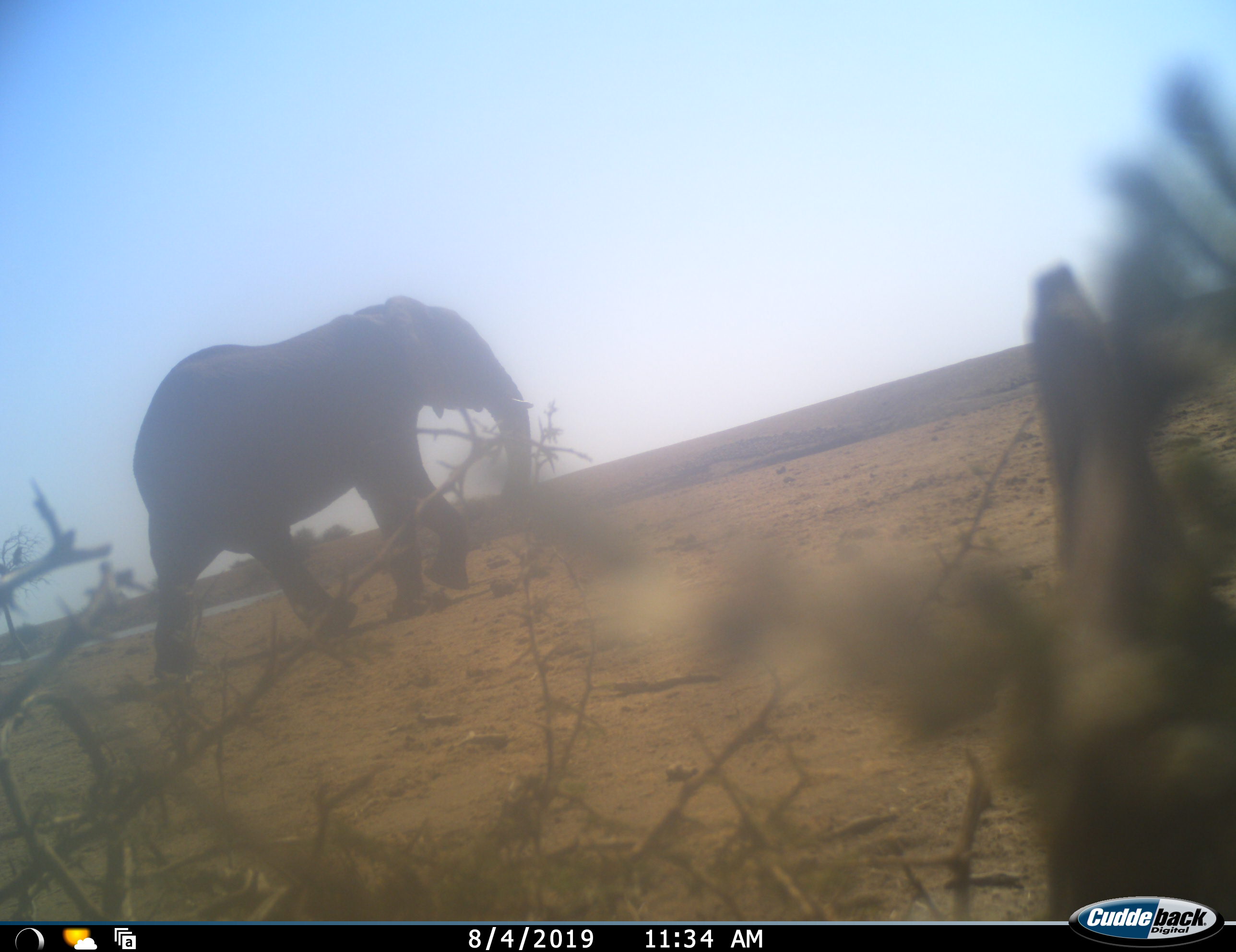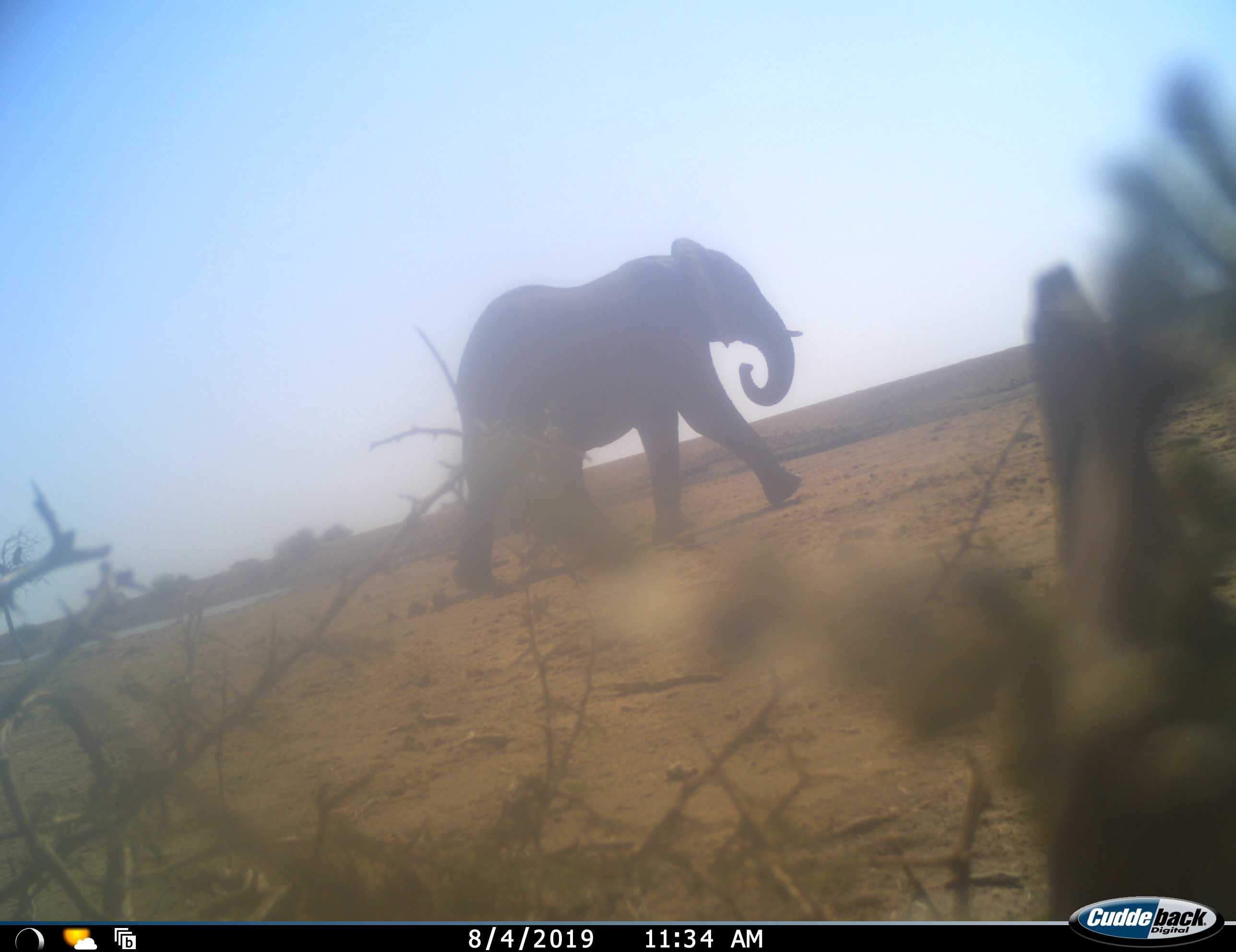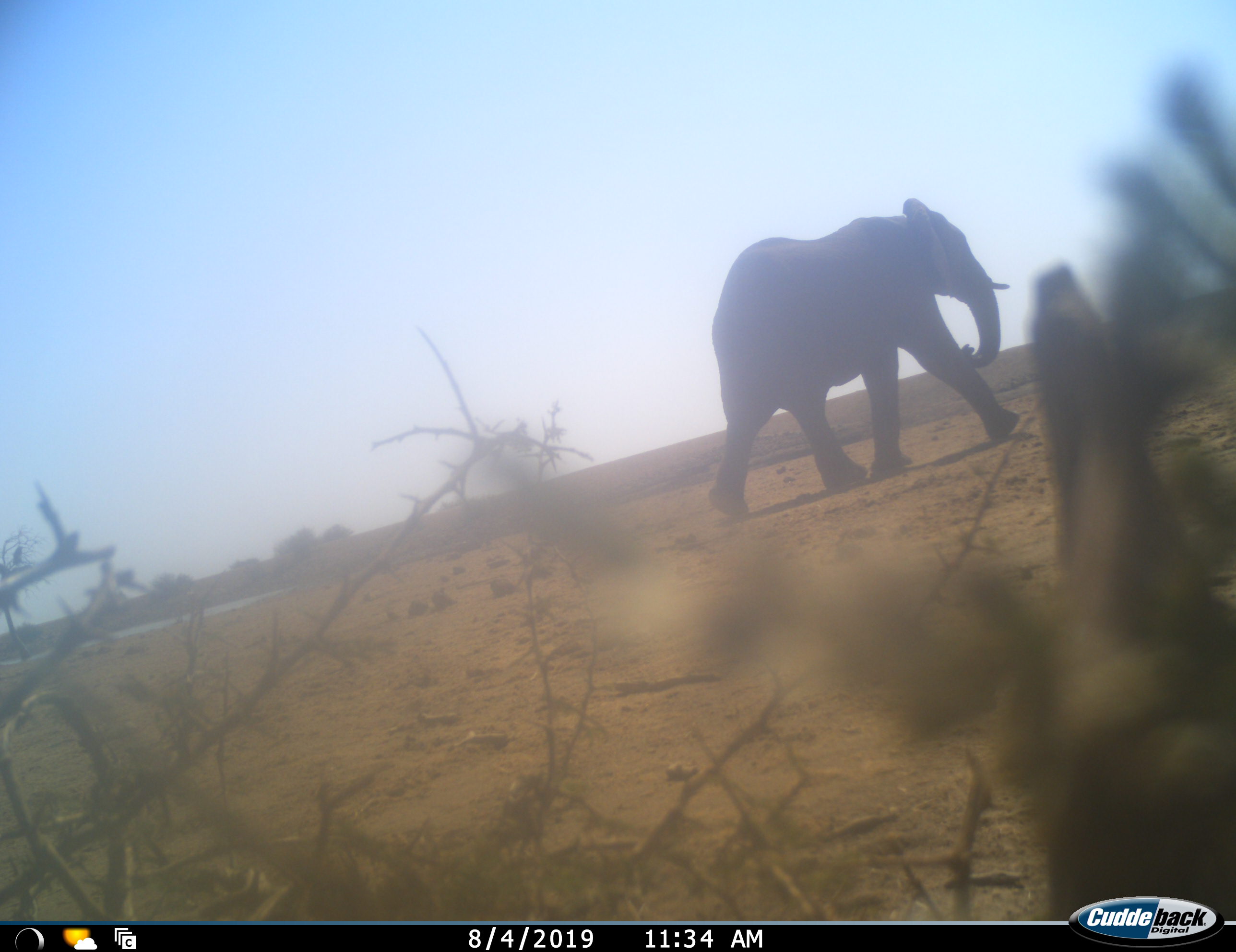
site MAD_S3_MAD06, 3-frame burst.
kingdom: Animalia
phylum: Chordata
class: Mammalia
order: Proboscidea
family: Elephantidae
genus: Loxodonta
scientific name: Loxodonta africana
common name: african bush elephant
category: elephant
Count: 1.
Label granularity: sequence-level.